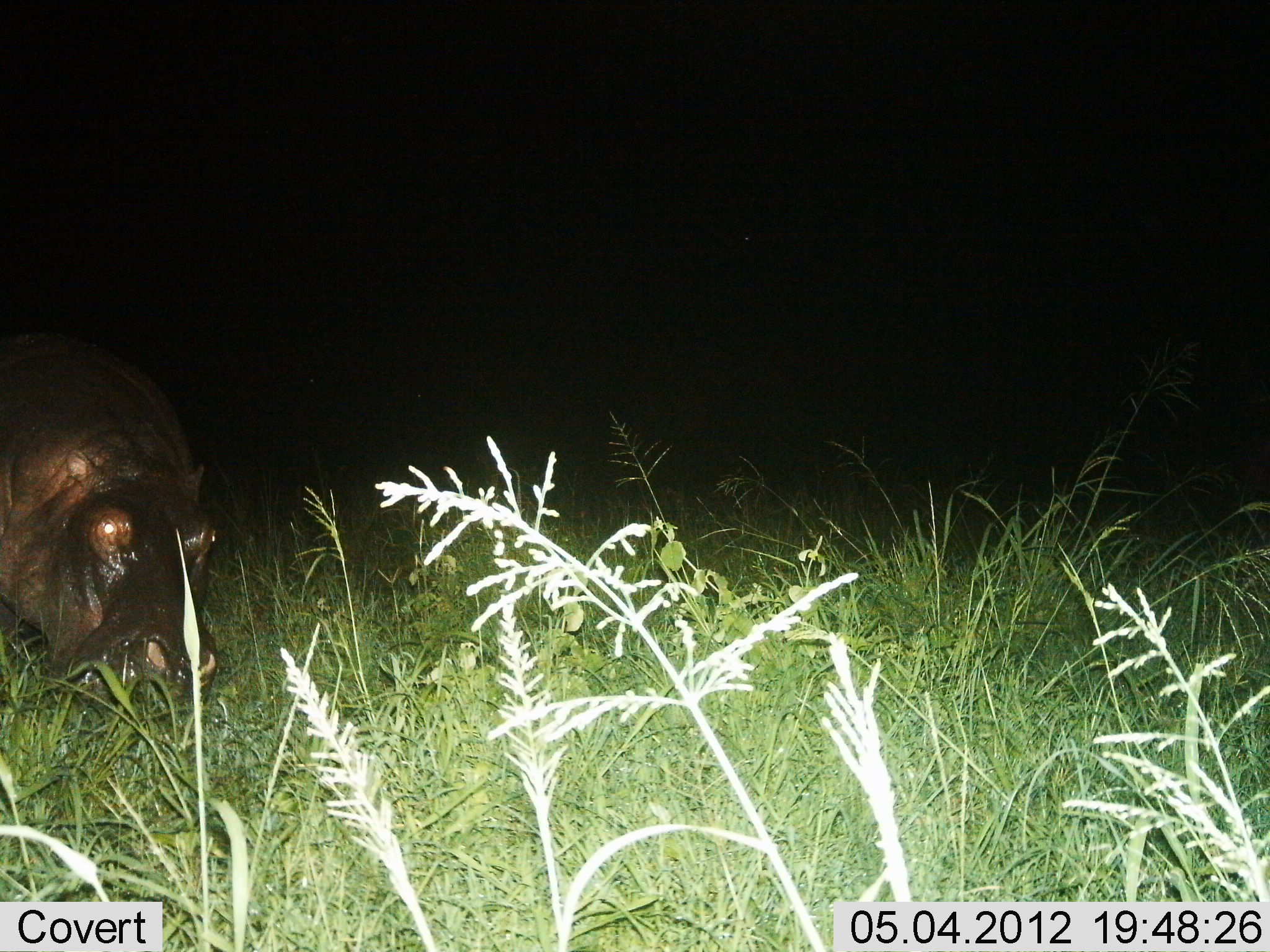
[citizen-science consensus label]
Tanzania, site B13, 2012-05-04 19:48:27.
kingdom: Animalia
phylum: Chordata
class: Mammalia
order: Artiodactyla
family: Hippopotamidae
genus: Hippopotamus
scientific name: Hippopotamus amphibius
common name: hippopotamus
Hippopotamus (Hippopotamus amphibius), count 1. Behavior (volunteer vote fractions): standing 27%, resting 0%, moving 13%, interacting 0%. Young present (vote fraction): 0%. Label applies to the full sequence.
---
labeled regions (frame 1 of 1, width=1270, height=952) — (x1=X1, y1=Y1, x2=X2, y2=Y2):
animal: (x1=0, y1=328, x2=217, y2=724)